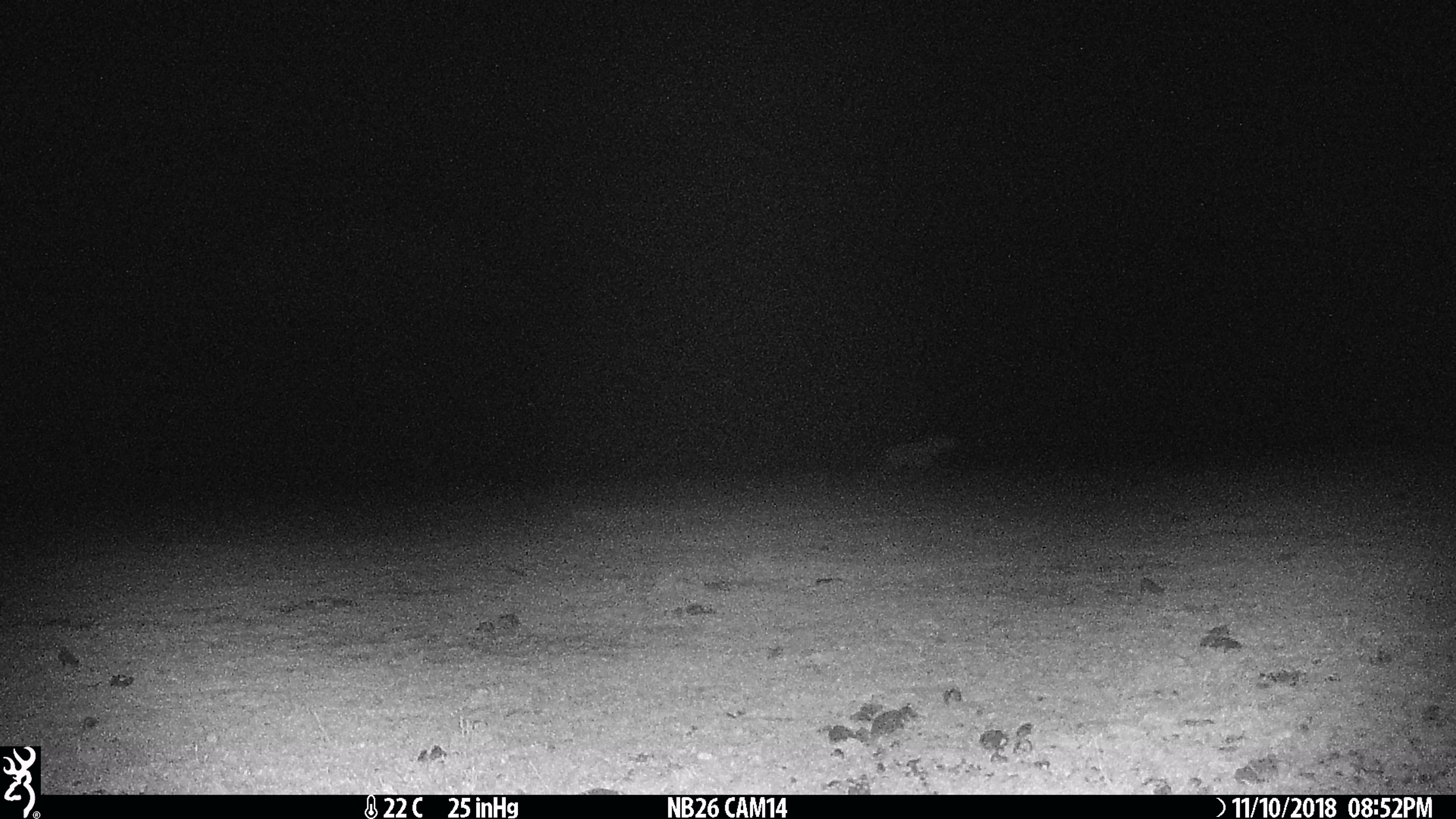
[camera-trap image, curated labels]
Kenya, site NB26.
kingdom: Animalia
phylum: Chordata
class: Mammalia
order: Carnivora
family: Hyaenidae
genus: Crocuta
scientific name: Crocuta crocuta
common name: spotted hyena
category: hyena spotted